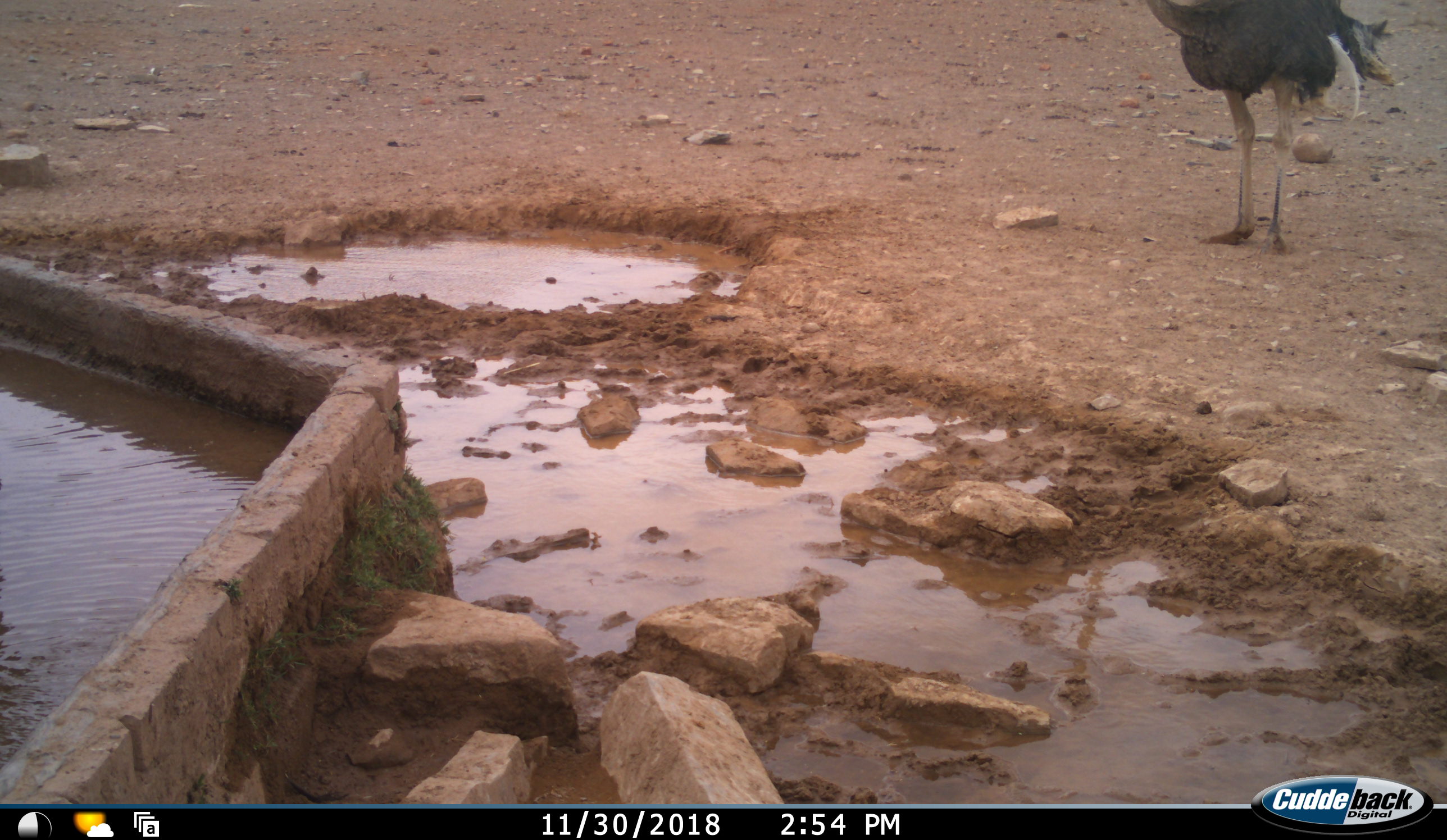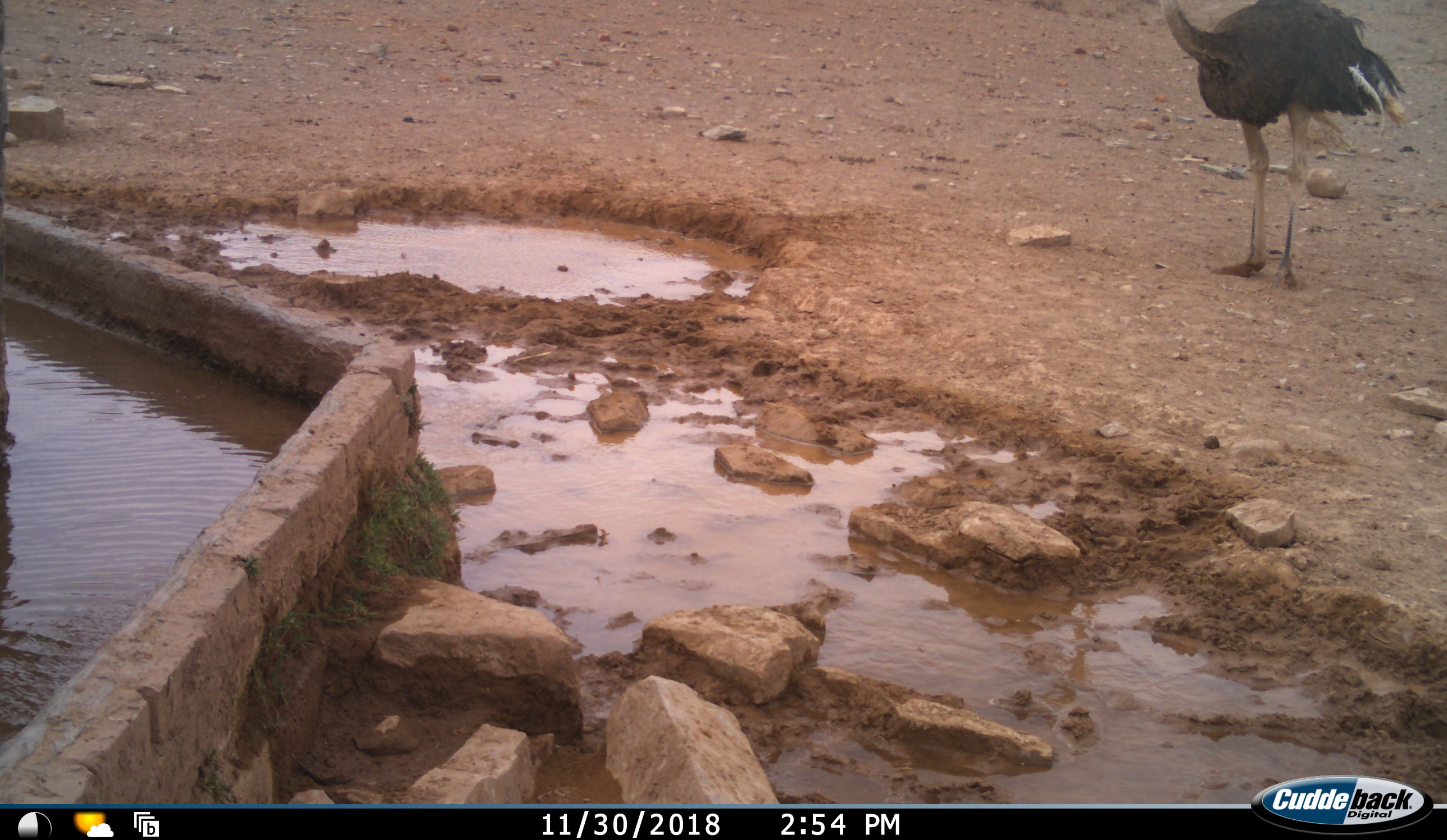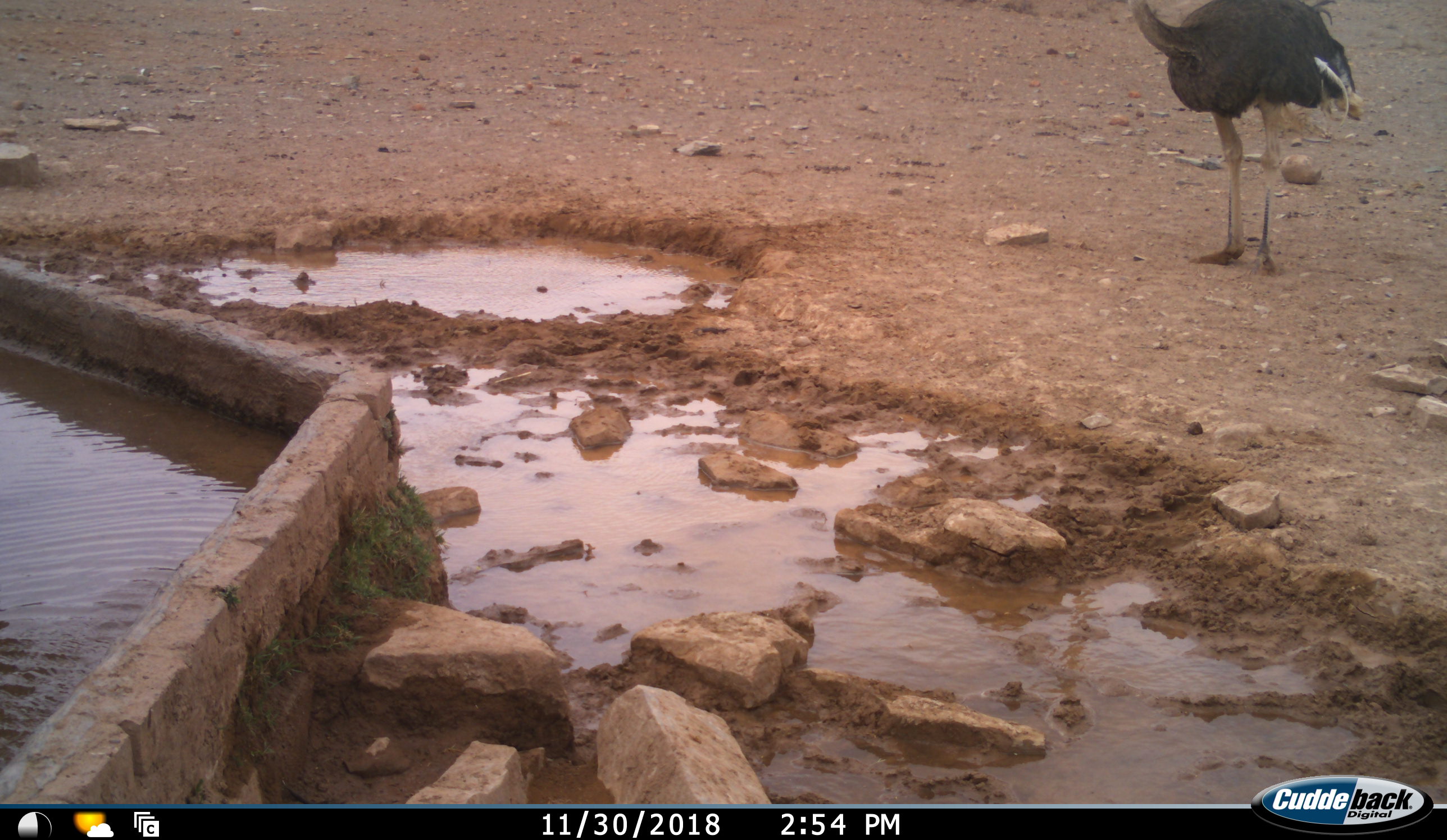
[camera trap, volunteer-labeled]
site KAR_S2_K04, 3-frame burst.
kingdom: Animalia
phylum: Chordata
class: Aves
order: Struthioniformes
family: Struthionidae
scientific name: Struthionidae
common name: ostrich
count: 1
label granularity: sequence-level